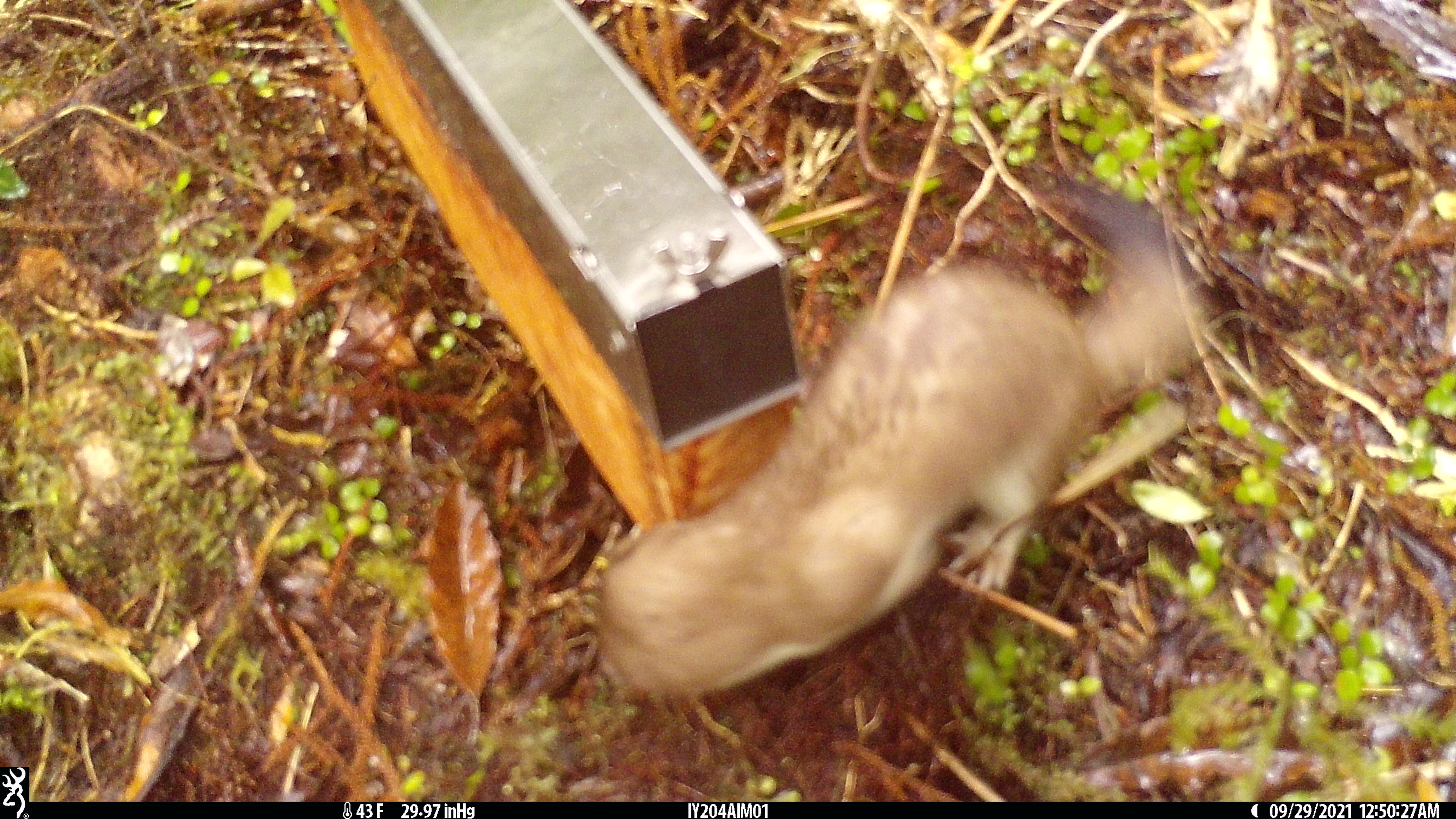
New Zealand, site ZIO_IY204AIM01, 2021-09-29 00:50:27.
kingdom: Animalia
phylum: Chordata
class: Mammalia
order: Carnivora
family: Mustelidae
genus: Mustela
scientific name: Mustela erminea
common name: stoat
Stoat (Mustela erminea).